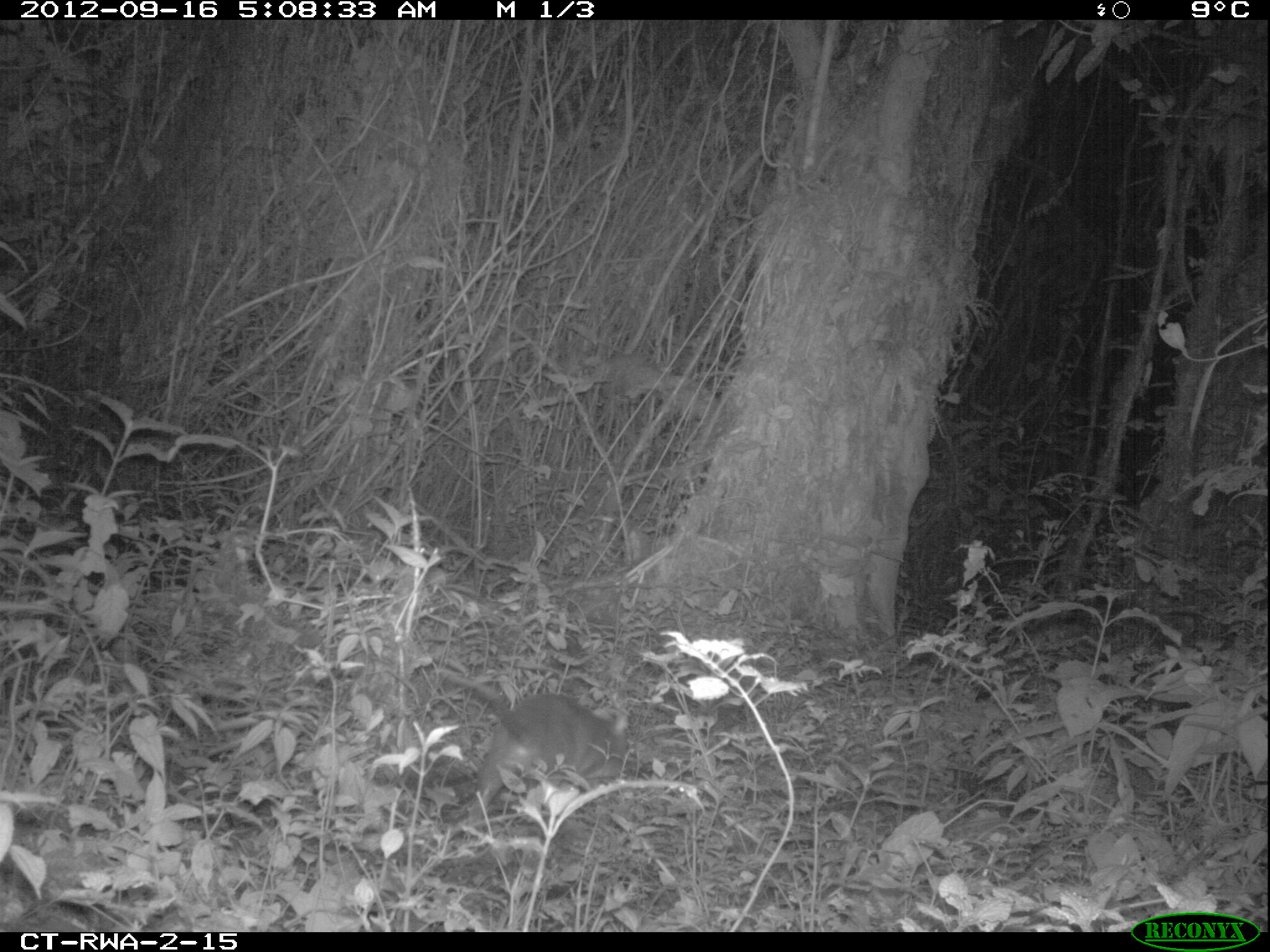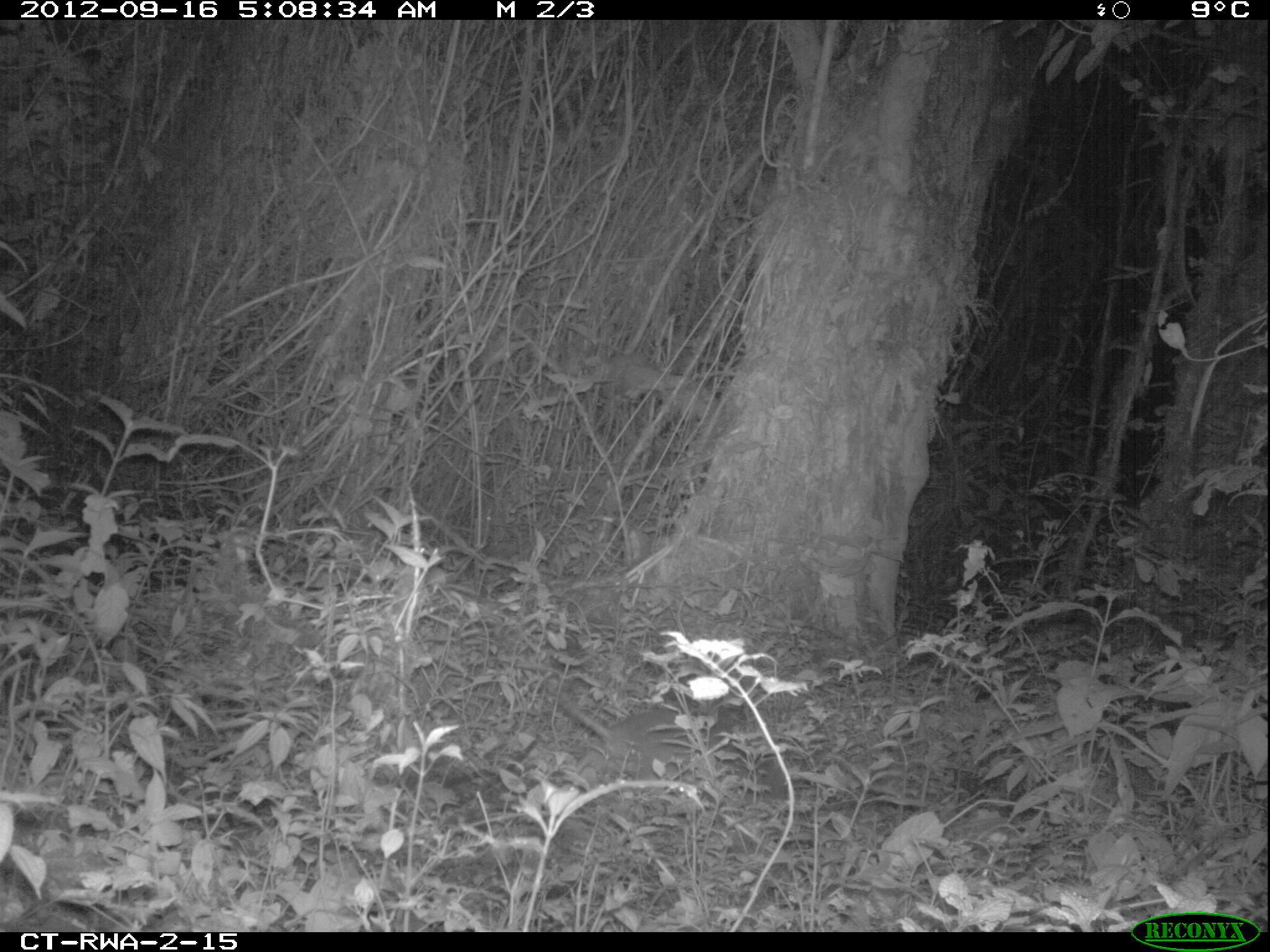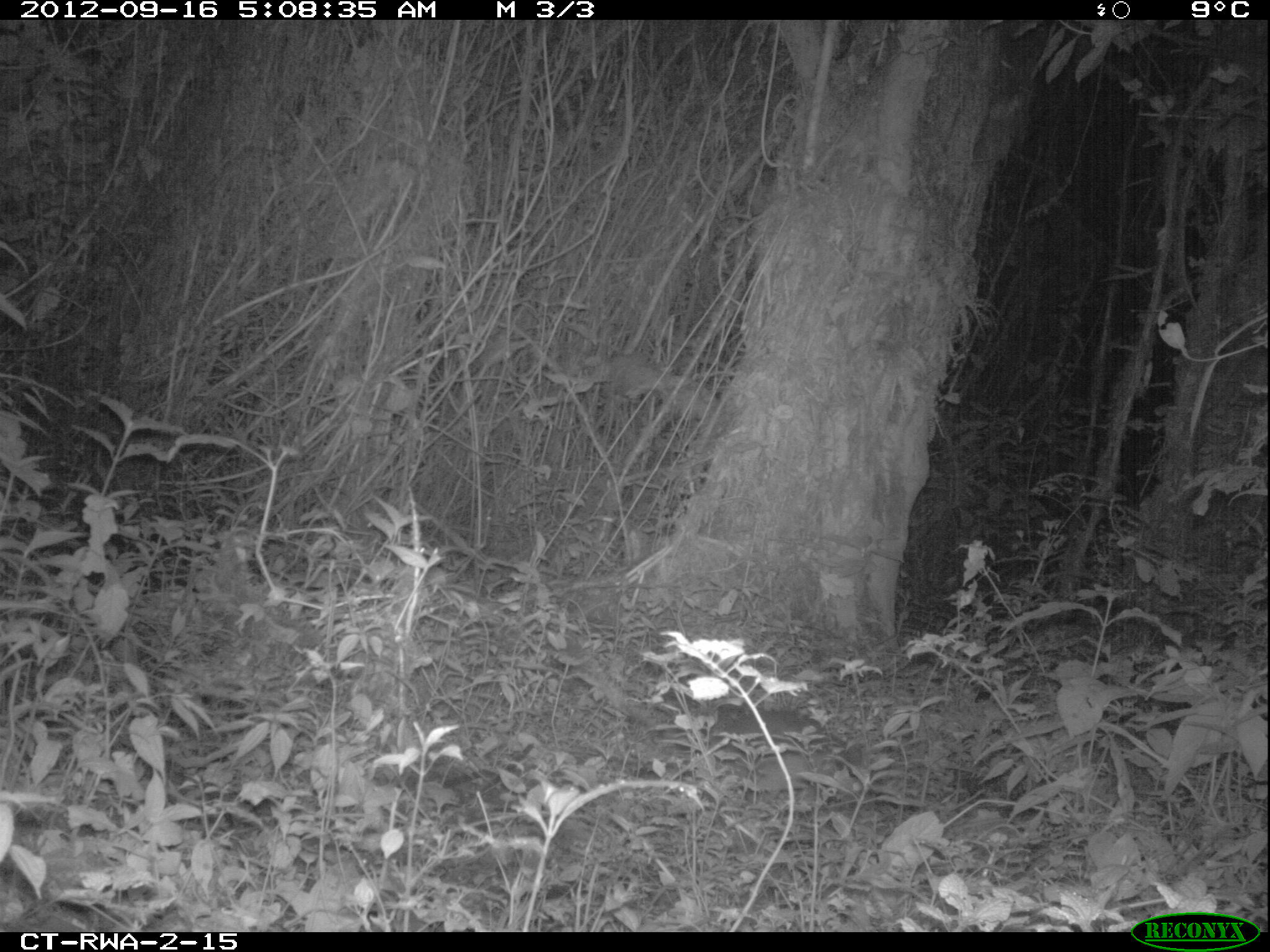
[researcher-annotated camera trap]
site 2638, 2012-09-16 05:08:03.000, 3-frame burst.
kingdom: Animalia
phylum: Chordata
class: Mammalia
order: Rodentia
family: Nesomyidae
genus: Cricetomys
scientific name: Cricetomys gambianus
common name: african giant pouched rat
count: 1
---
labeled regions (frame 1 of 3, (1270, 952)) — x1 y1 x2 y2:
cricetomys gambianus: 437 667 630 819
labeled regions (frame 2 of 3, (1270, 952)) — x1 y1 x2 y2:
cricetomys gambianus: 559 694 704 776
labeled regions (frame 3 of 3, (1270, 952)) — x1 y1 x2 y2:
cricetomys gambianus: 710 703 823 737